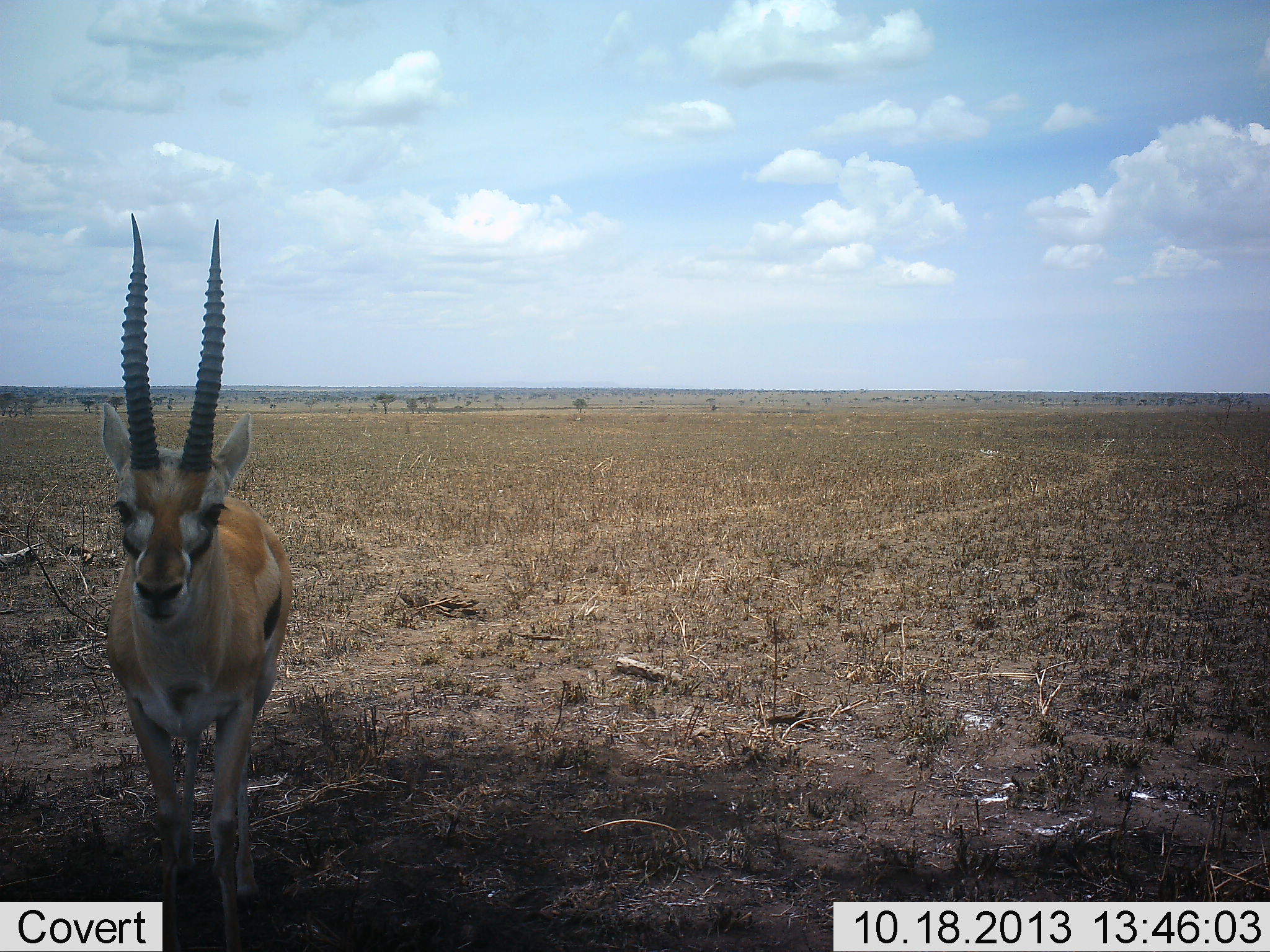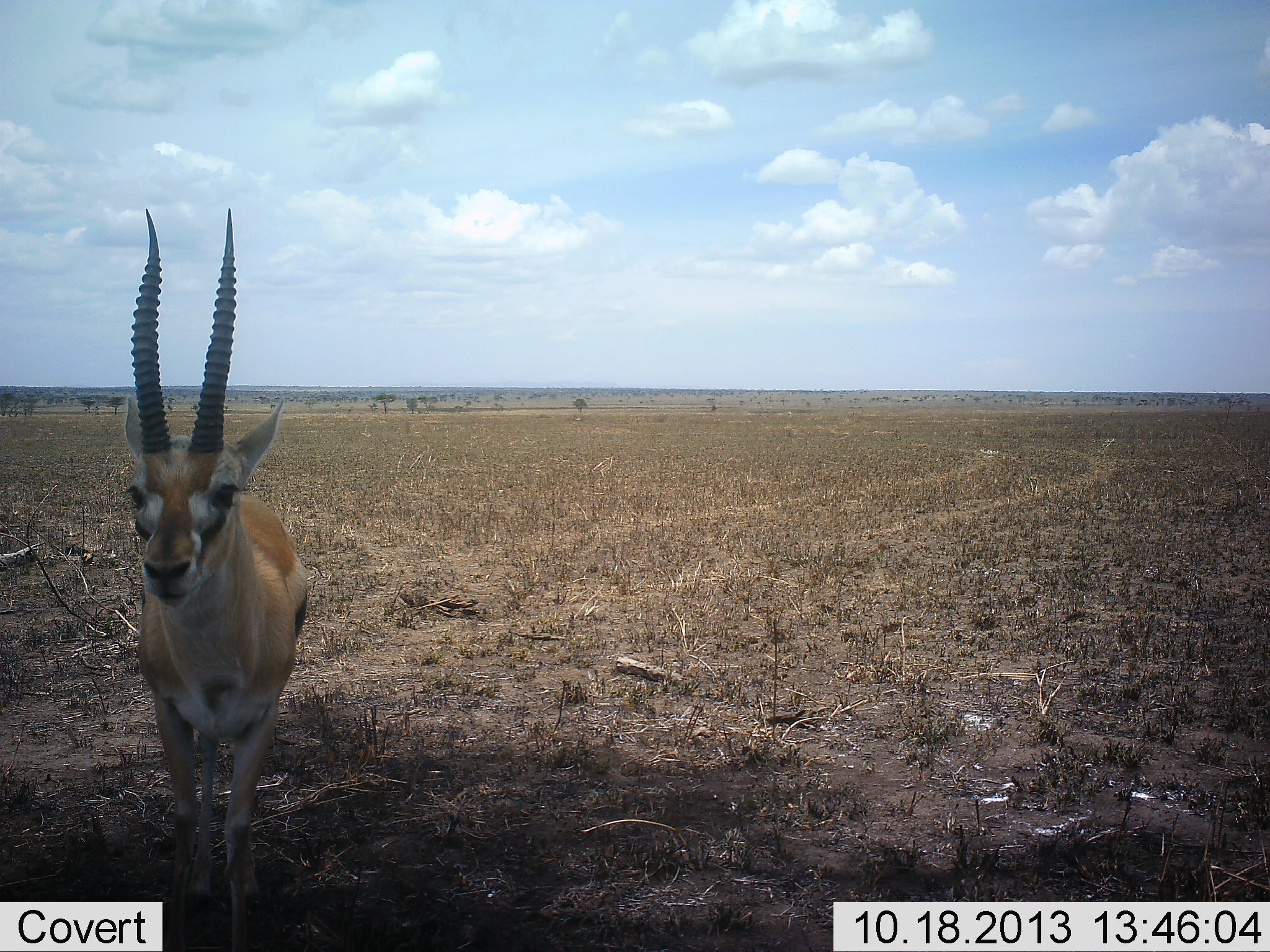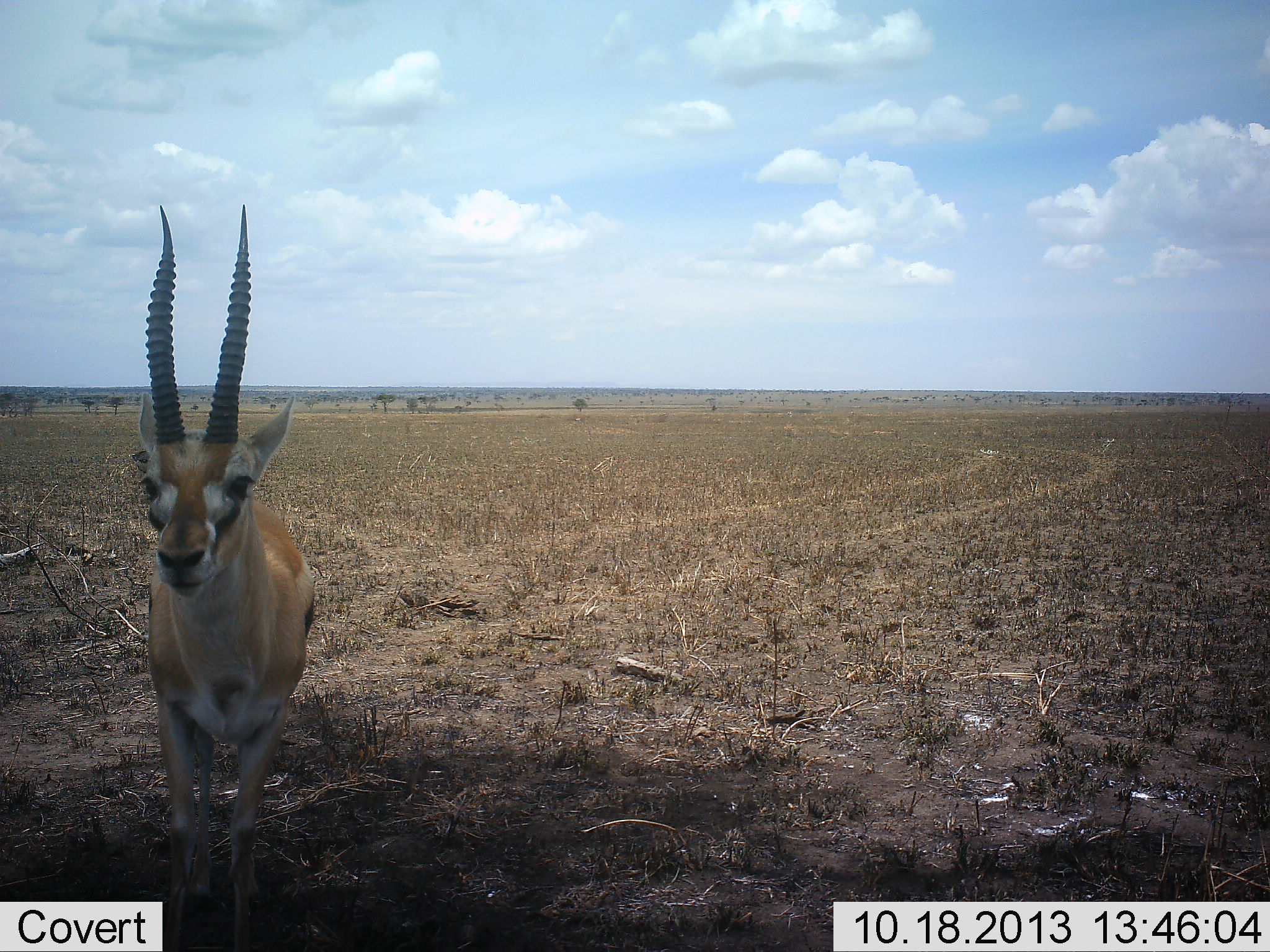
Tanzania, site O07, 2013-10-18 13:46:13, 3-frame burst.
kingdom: Animalia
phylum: Chordata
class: Mammalia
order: Artiodactyla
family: Bovidae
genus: Eudorcas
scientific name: Eudorcas thomsonii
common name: thomson's gazelle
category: gazellethomsons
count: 1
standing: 80%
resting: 0%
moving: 10%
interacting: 10%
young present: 0%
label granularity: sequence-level